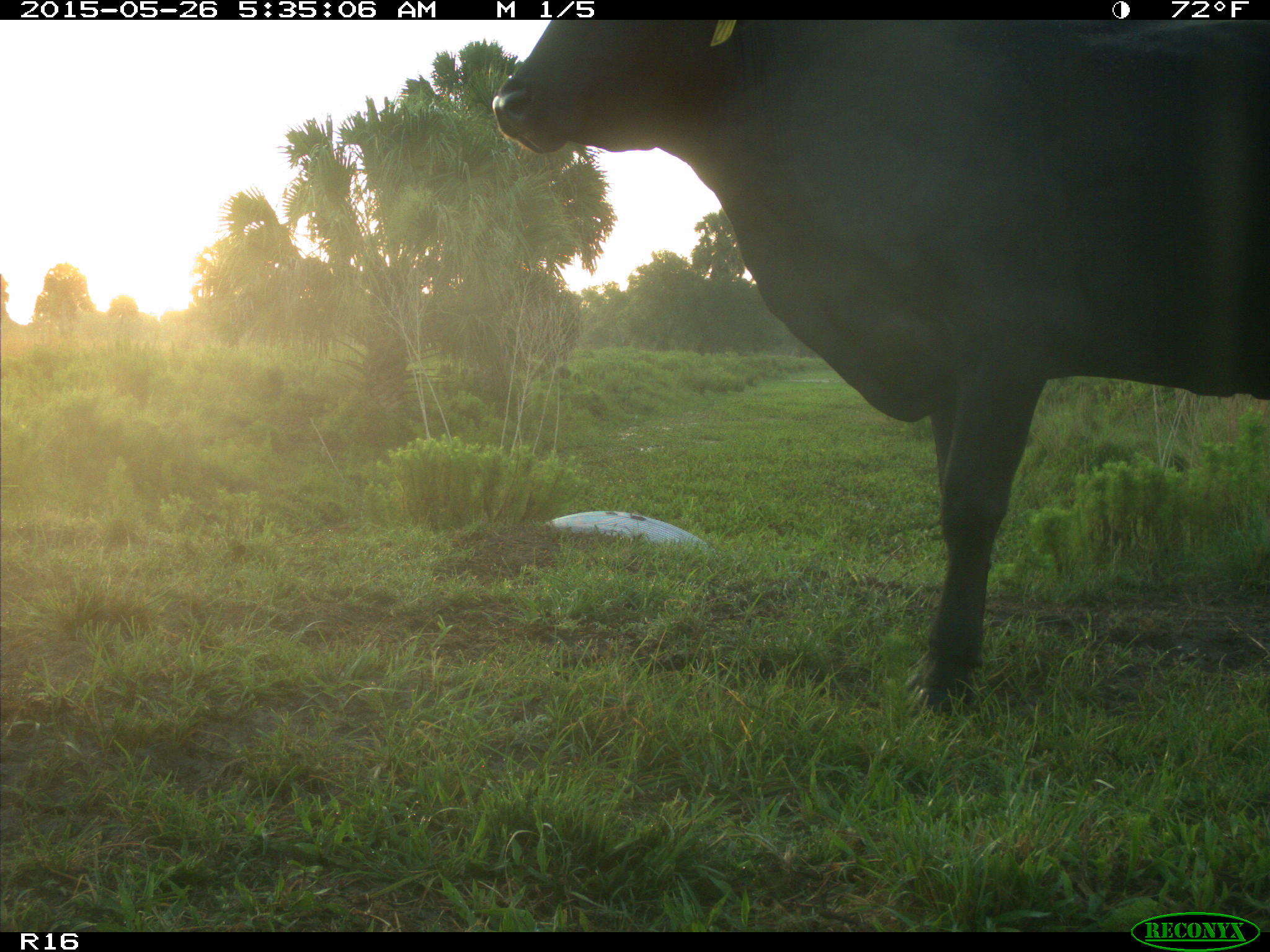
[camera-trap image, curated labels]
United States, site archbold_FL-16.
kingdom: Animalia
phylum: Chordata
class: Mammalia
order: Artiodactyla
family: Bovidae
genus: Bos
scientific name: Bos taurus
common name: domestic cow